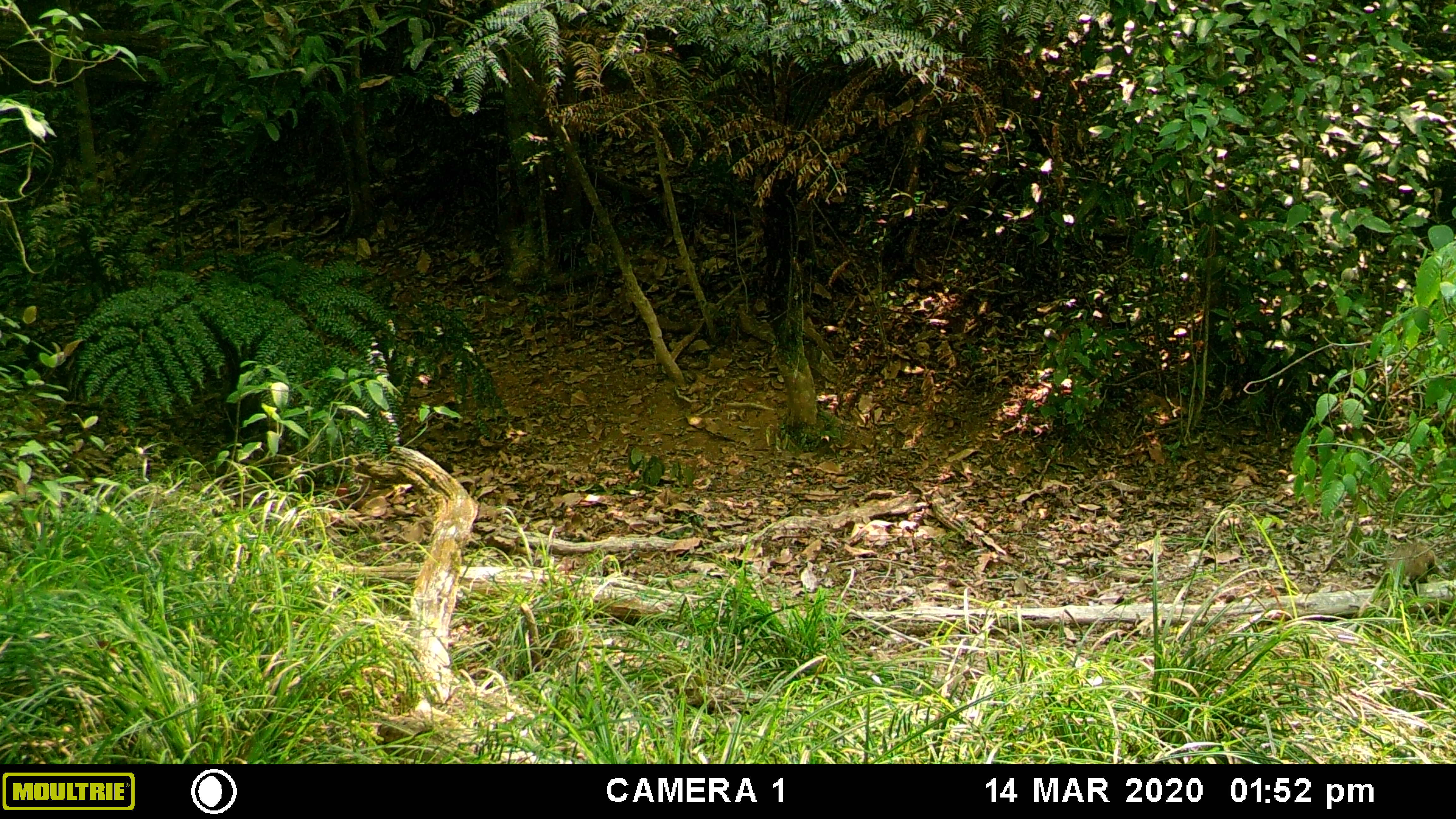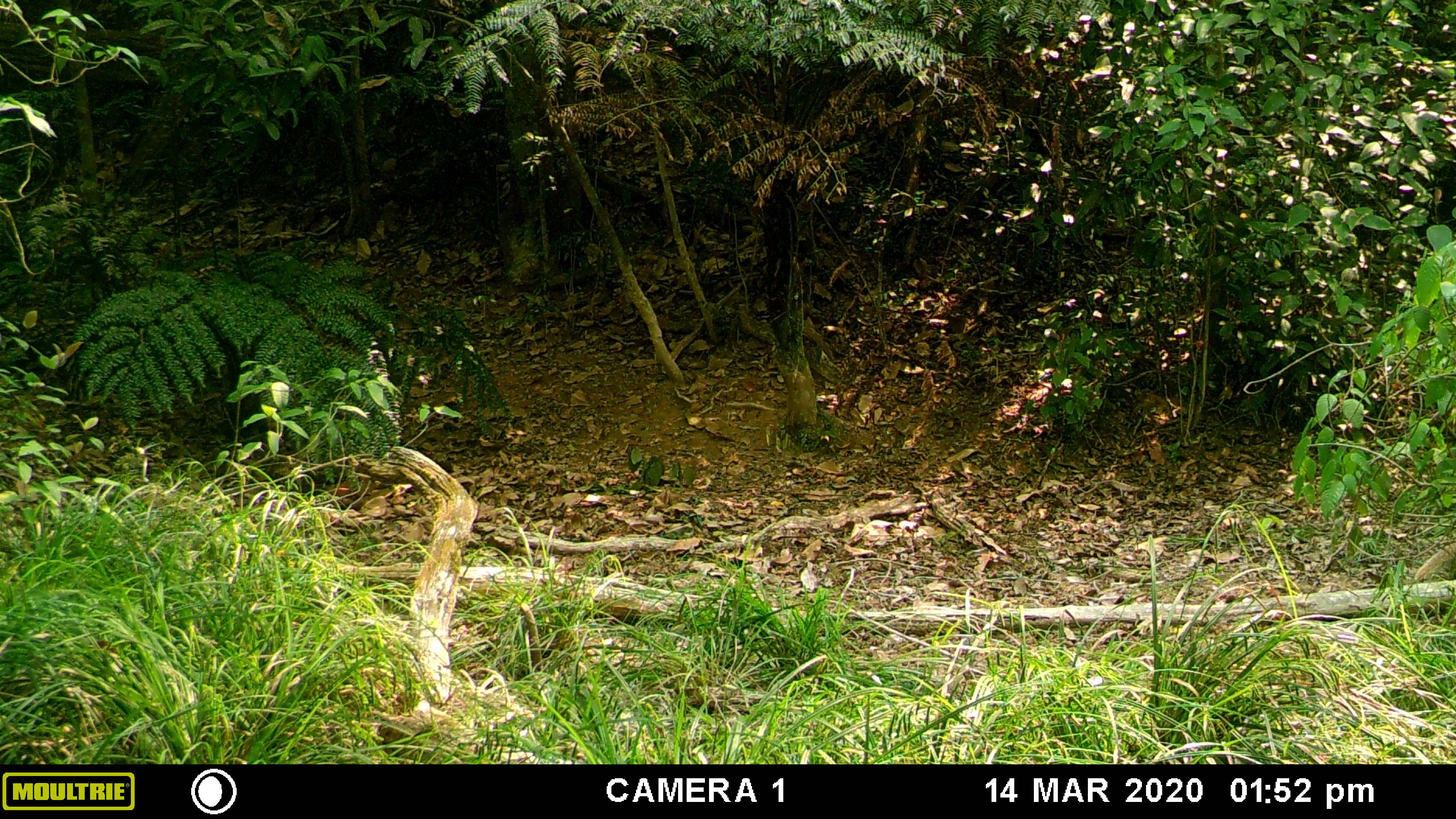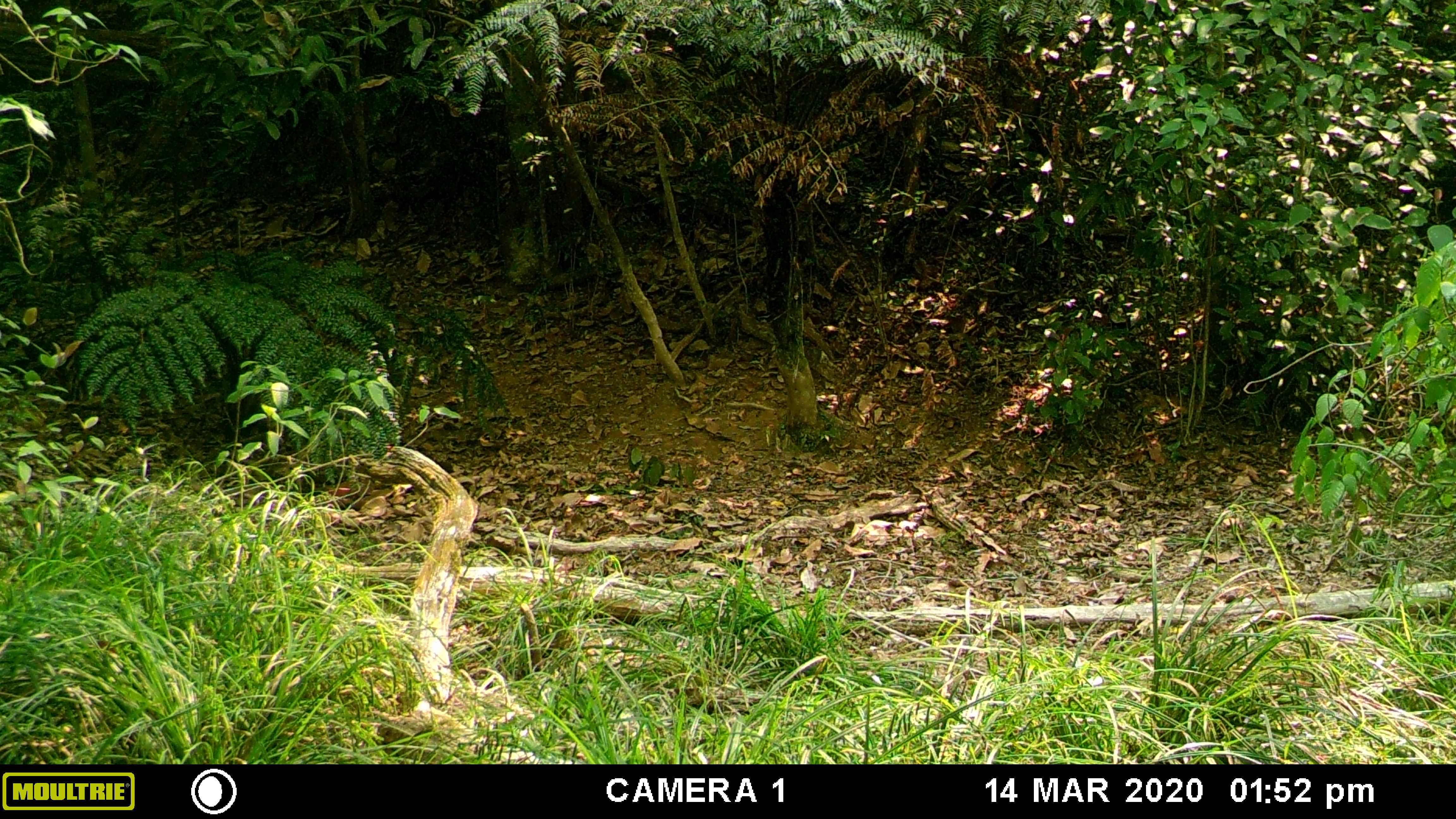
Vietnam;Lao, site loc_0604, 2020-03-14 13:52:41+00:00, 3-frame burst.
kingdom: Animalia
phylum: Chordata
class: Mammalia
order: Carnivora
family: Herpestidae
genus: Urva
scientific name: Urva urva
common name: crab-eating mongoose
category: crab eating mongoose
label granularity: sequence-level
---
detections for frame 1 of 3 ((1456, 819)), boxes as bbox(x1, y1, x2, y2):
crab eating mongoose: bbox(1387, 543, 1440, 589)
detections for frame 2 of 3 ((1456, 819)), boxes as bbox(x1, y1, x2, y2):
crab eating mongoose: bbox(1414, 542, 1456, 579)